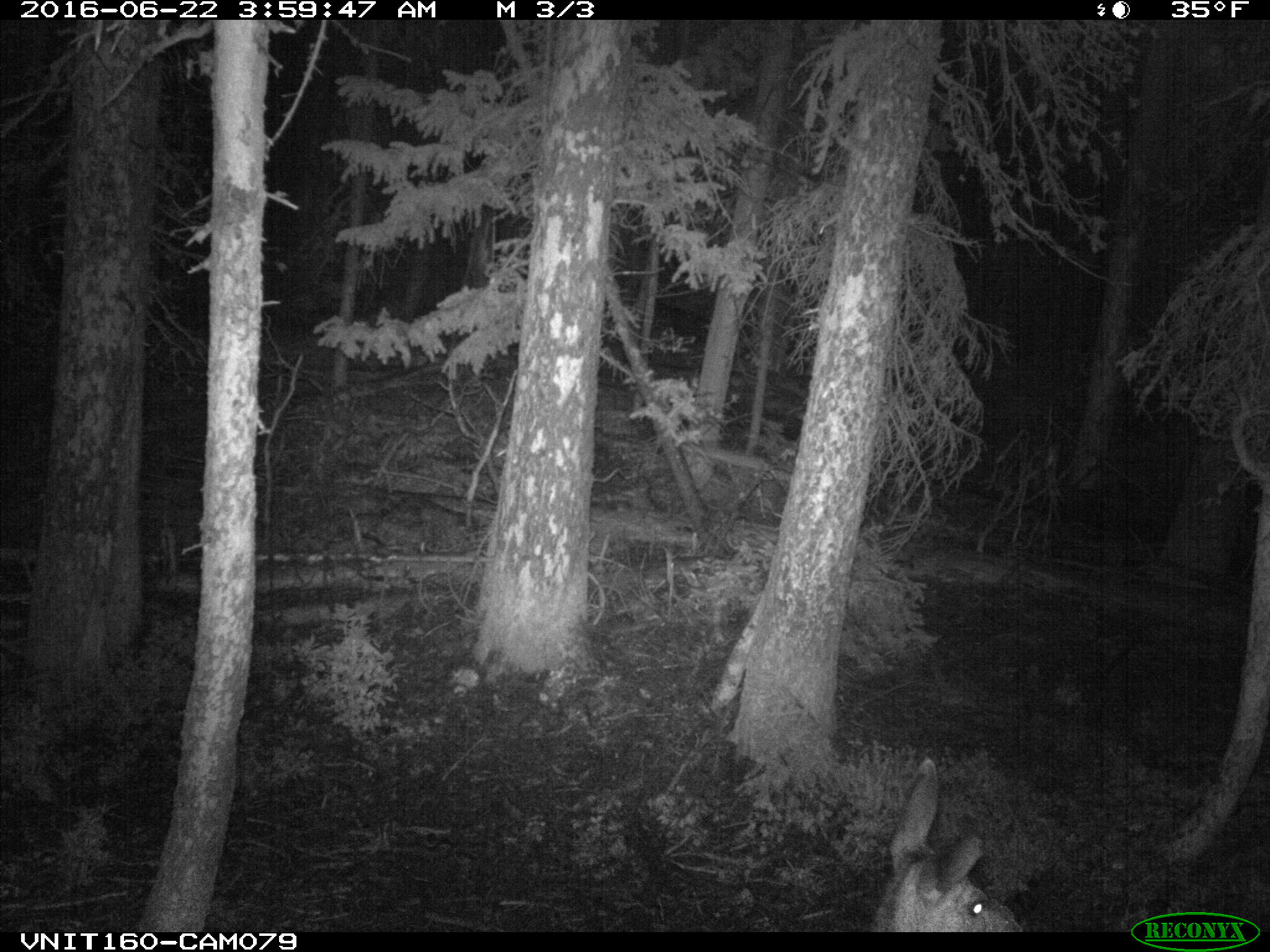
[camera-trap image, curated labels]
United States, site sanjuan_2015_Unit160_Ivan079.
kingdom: Animalia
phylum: Chordata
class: Mammalia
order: Artiodactyla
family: Cervidae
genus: Odocoileus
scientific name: Odocoileus hemionus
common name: mule deer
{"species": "Odocoileus hemionus (mule deer)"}